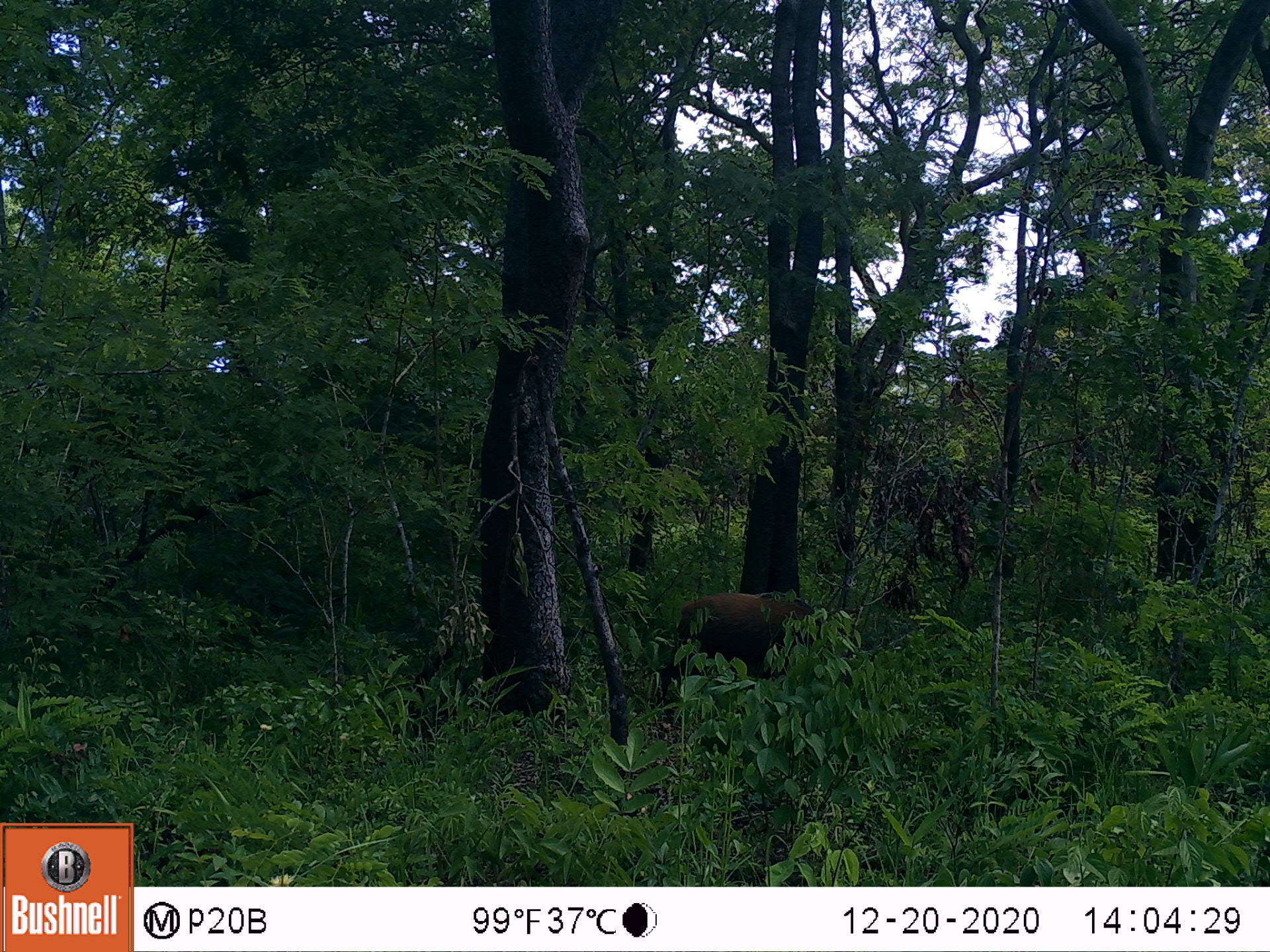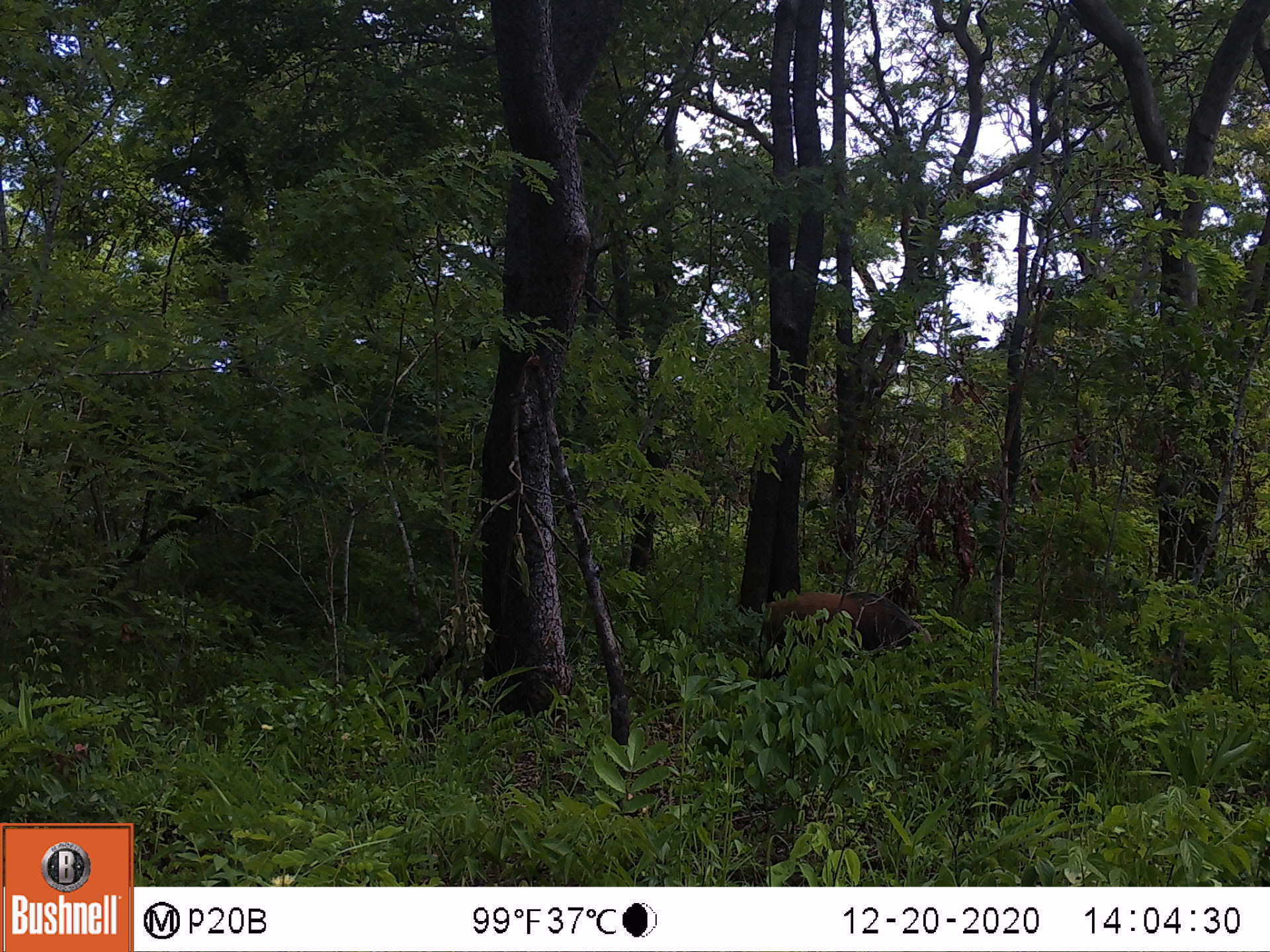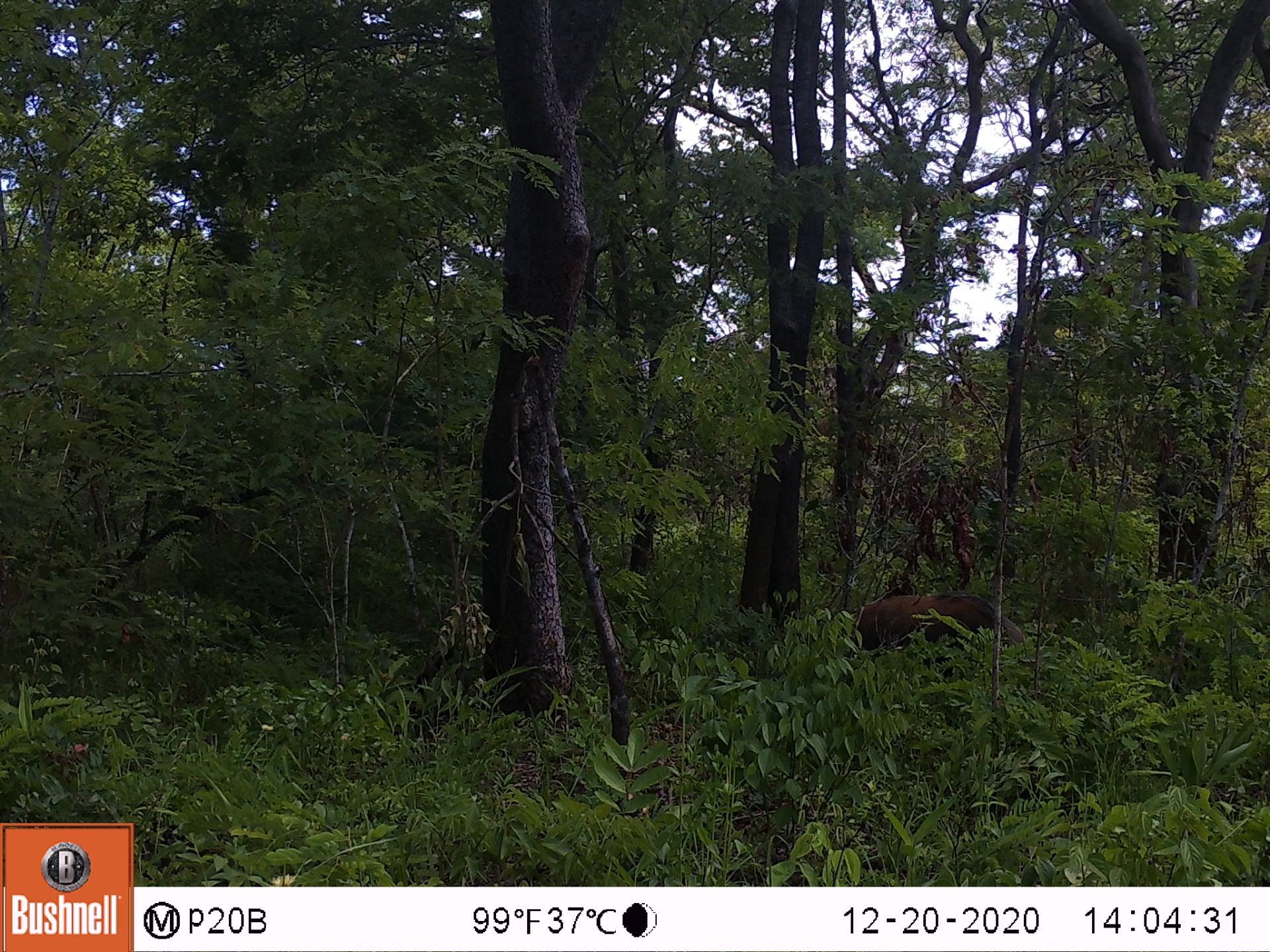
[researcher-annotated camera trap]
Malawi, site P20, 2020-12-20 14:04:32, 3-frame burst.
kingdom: Animalia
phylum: Chordata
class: Mammalia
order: Artiodactyla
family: Suidae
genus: Potamochoerus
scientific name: Potamochoerus larvatus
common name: bushpig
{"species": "bushpig (Potamochoerus larvatus)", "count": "1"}